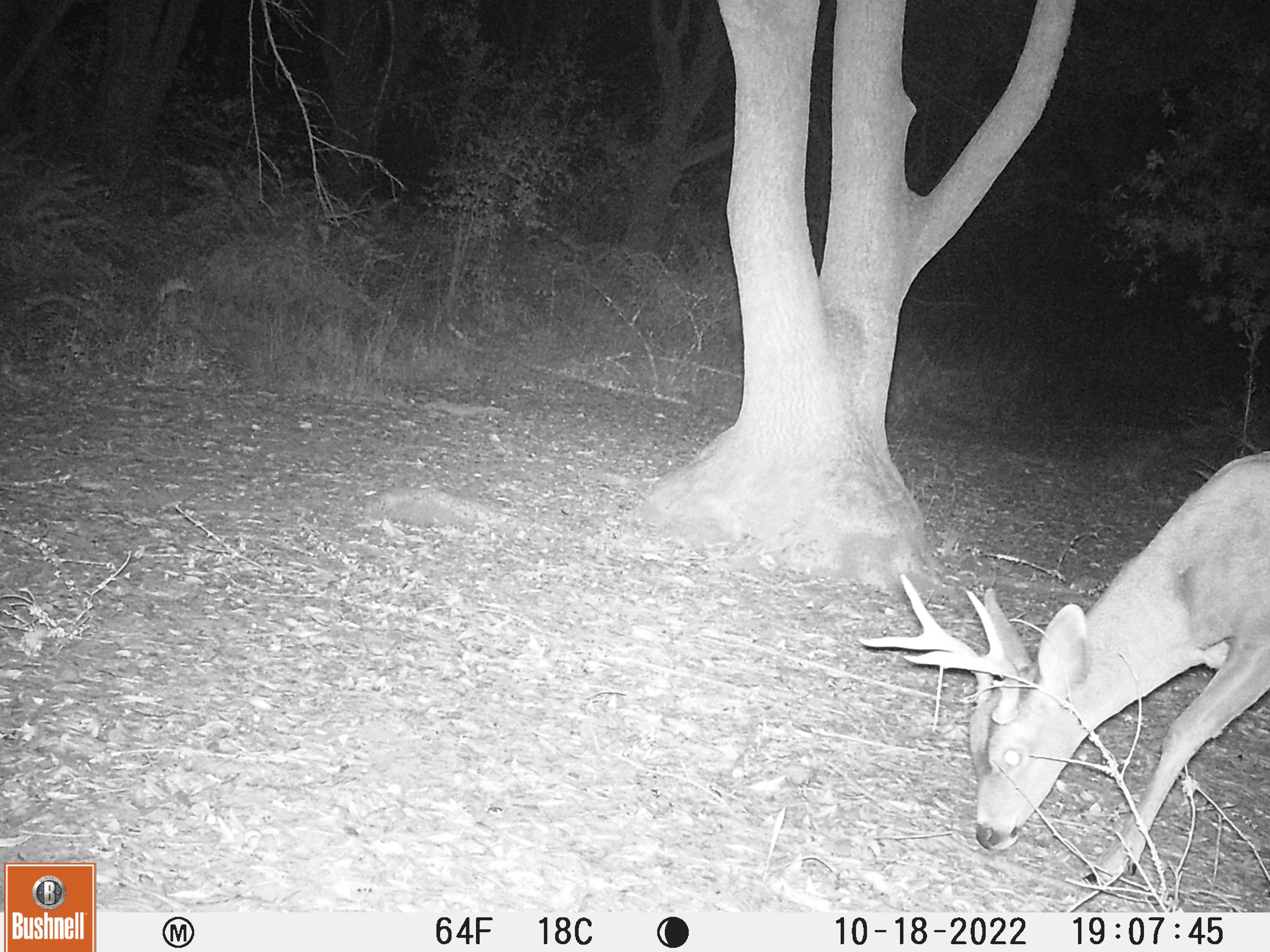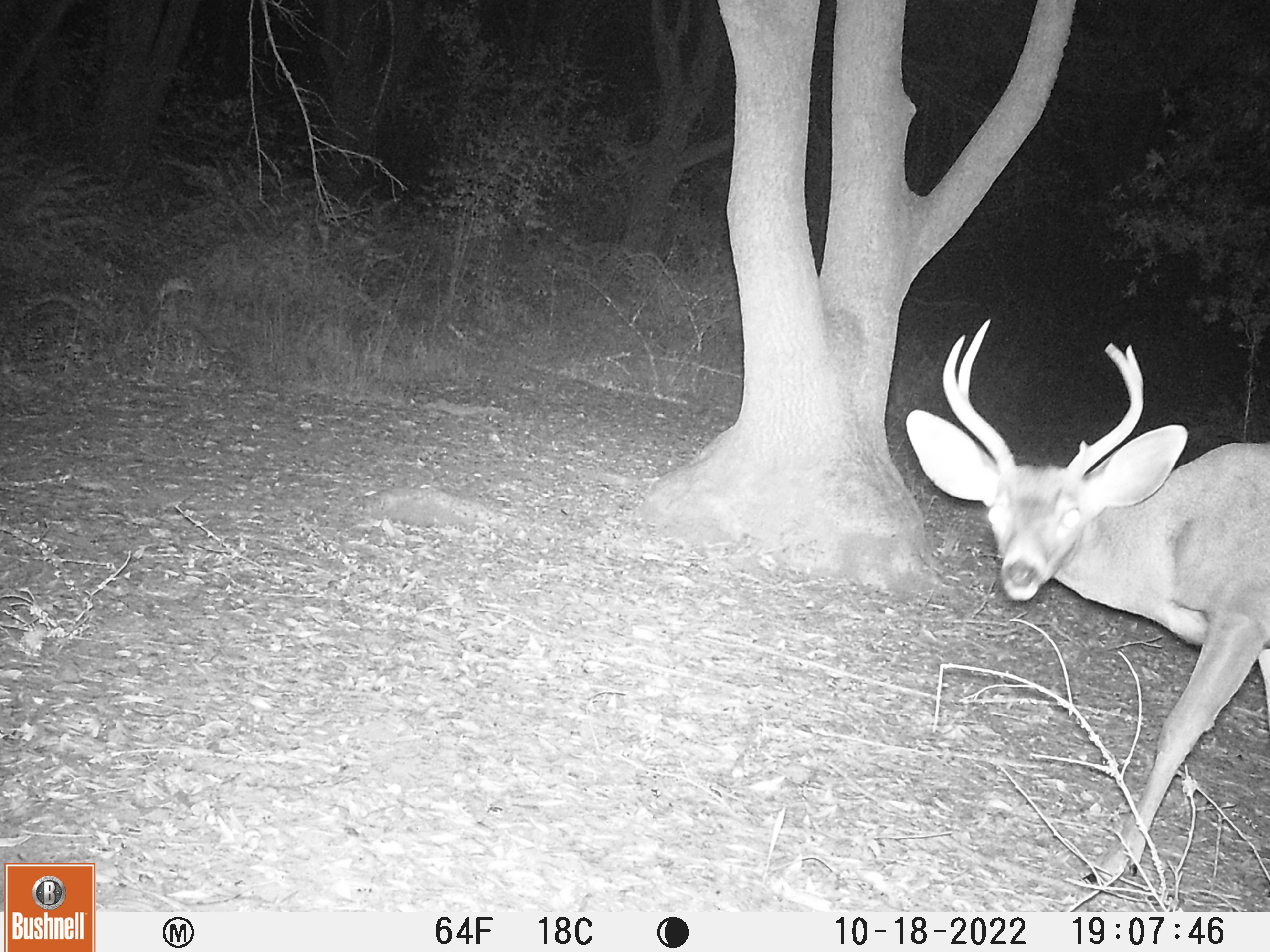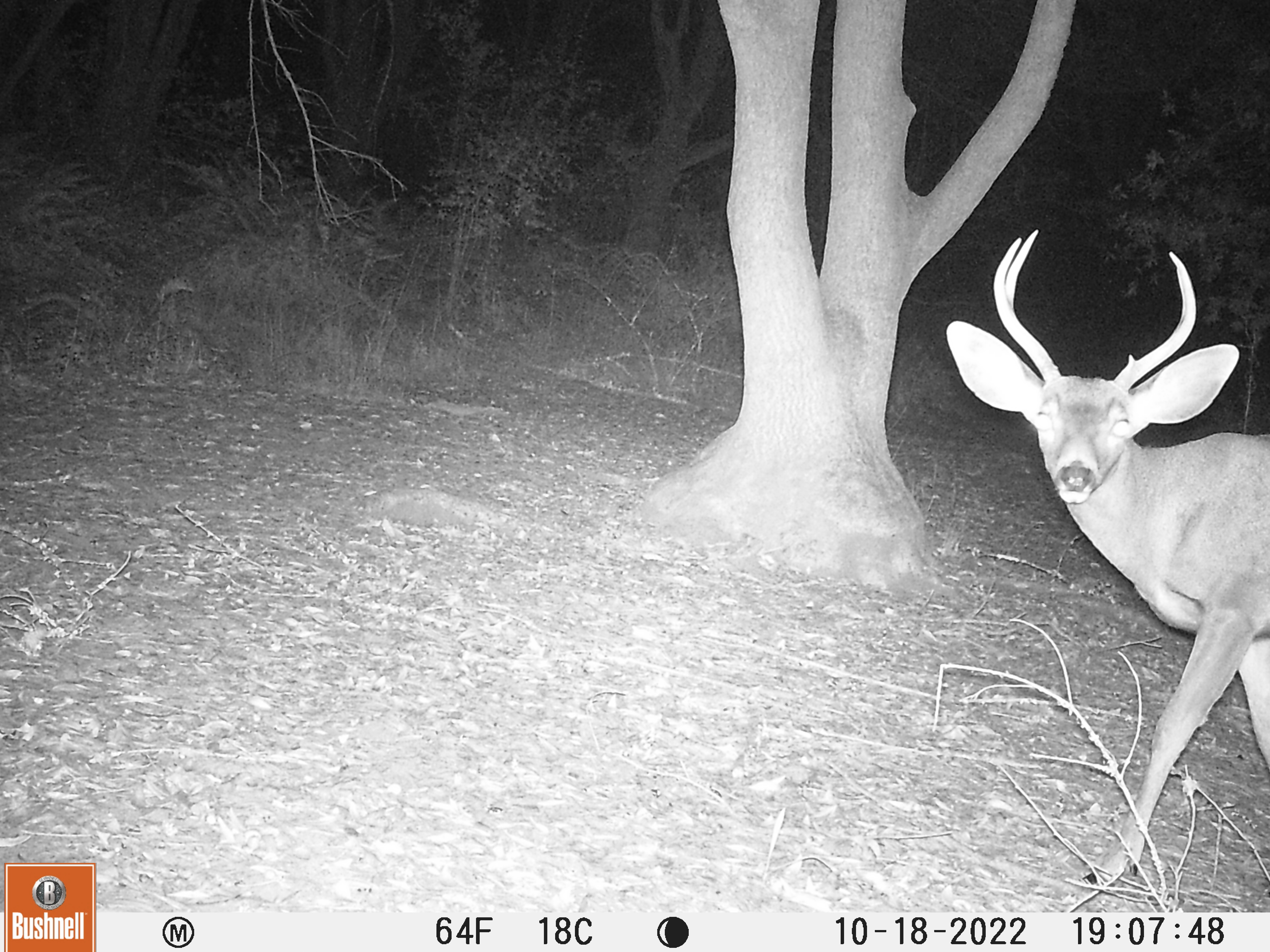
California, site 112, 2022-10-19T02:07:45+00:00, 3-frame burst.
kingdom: Animalia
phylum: Chordata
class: Mammalia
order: Artiodactyla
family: Cervidae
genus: Odocoileus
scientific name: Odocoileus hemionus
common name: mule deer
Mule deer (Odocoileus hemionus).